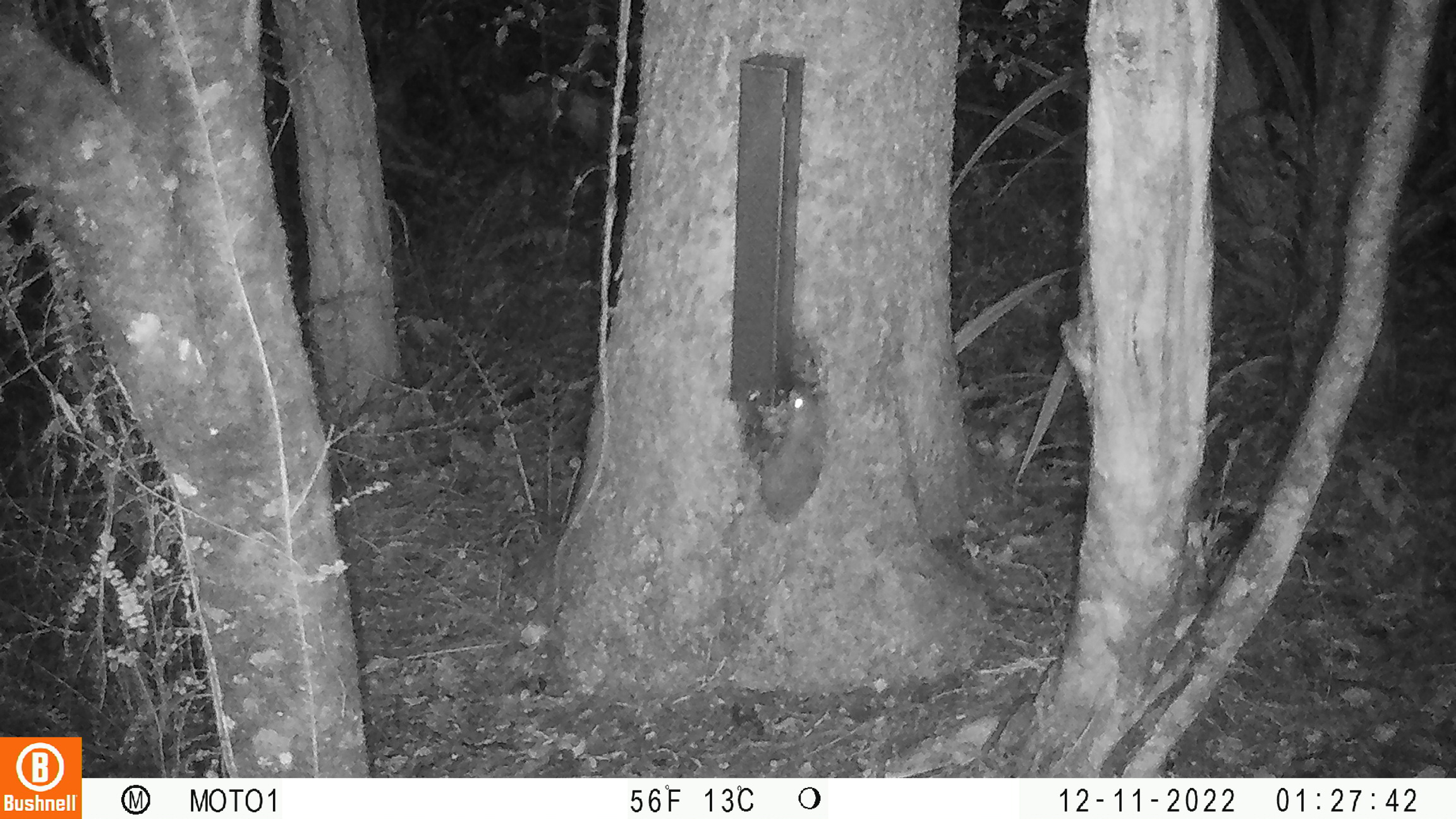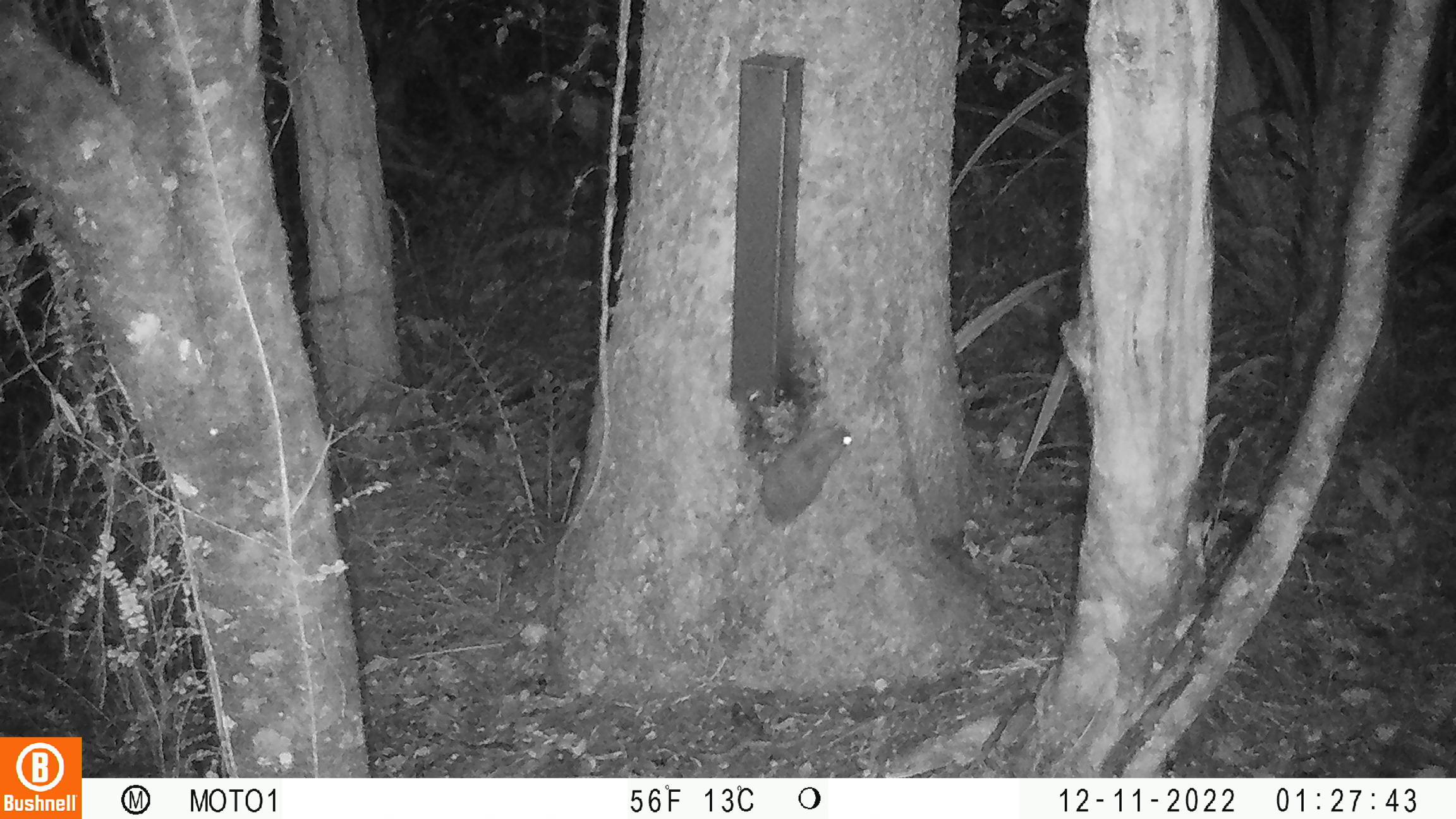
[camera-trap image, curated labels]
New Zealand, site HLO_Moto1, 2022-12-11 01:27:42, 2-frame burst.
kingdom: Animalia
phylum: Chordata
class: Mammalia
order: Rodentia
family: Muridae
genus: Rattus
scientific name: Rattus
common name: rat